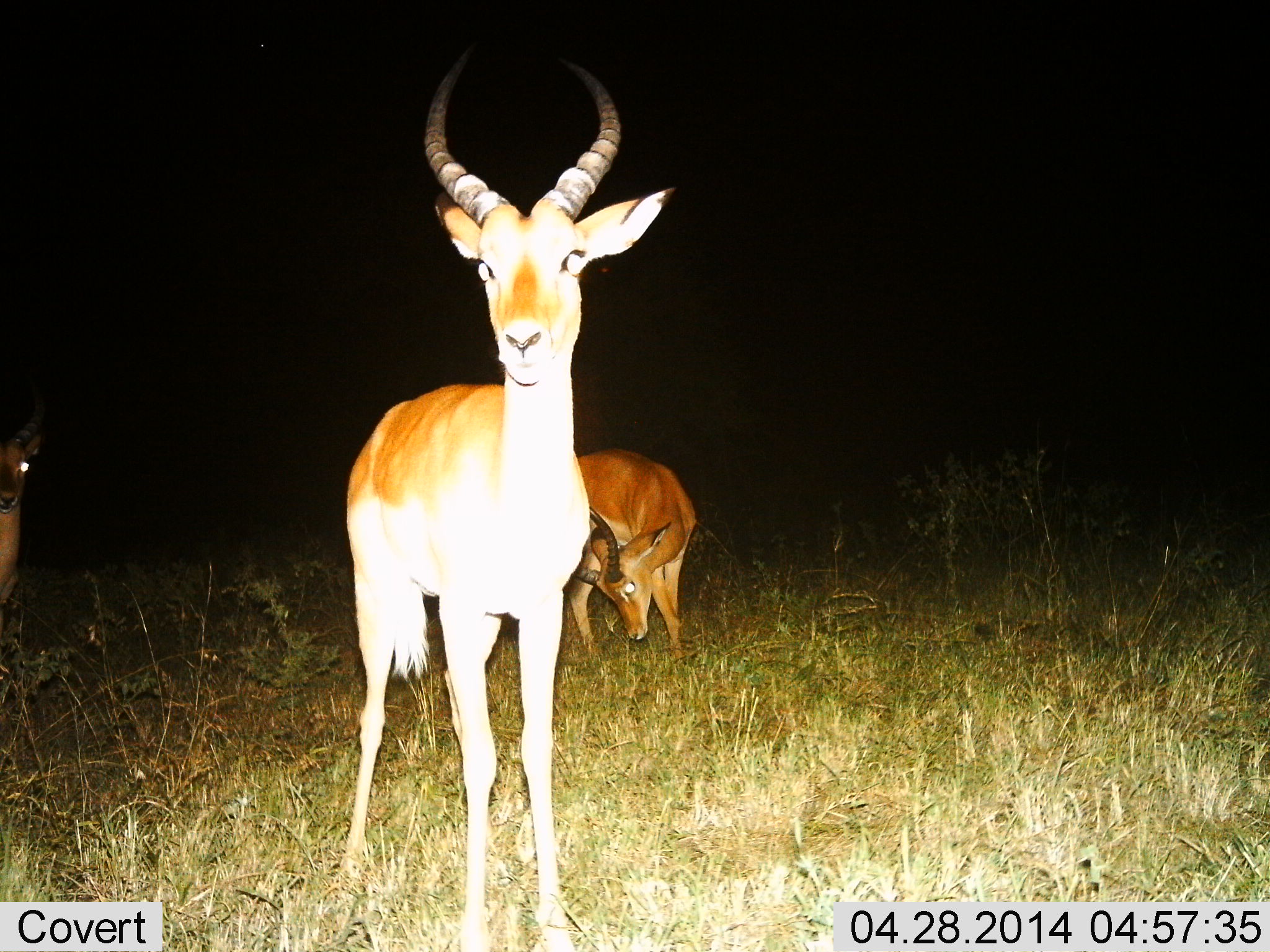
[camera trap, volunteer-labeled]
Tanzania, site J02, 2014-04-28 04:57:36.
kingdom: Animalia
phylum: Chordata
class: Mammalia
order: Artiodactyla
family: Bovidae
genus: Aepyceros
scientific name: Aepyceros melampus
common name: impala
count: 3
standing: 100%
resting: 0%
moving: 0%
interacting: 0%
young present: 0%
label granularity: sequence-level